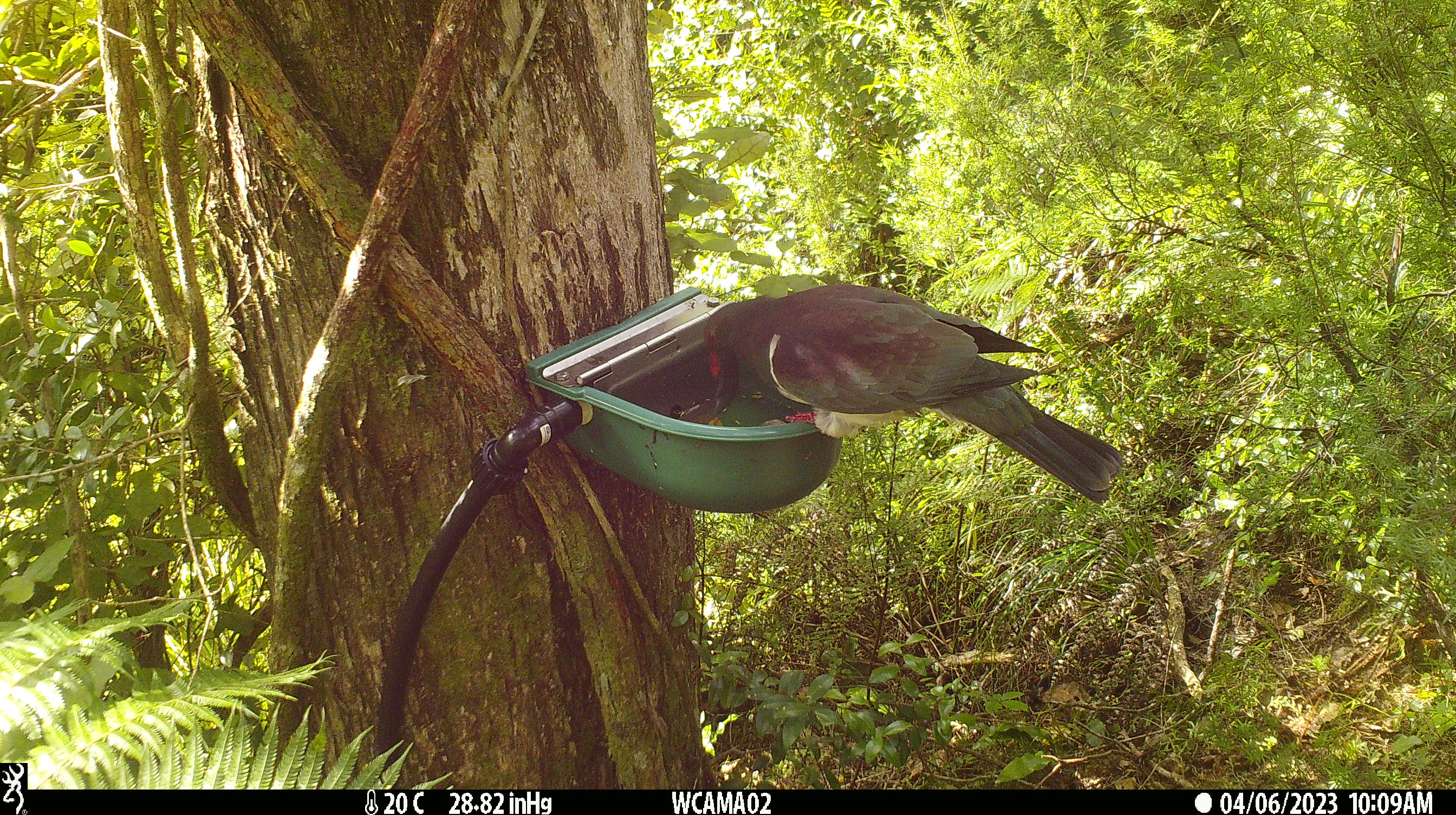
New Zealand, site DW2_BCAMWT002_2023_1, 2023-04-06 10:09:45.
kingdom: Animalia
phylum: Chordata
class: Aves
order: Columbiformes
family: Columbidae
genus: Hemiphaga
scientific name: Hemiphaga novaeseelandiae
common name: new zealand pigeon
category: kereru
Kereru (new zealand pigeon) (Hemiphaga novaeseelandiae).